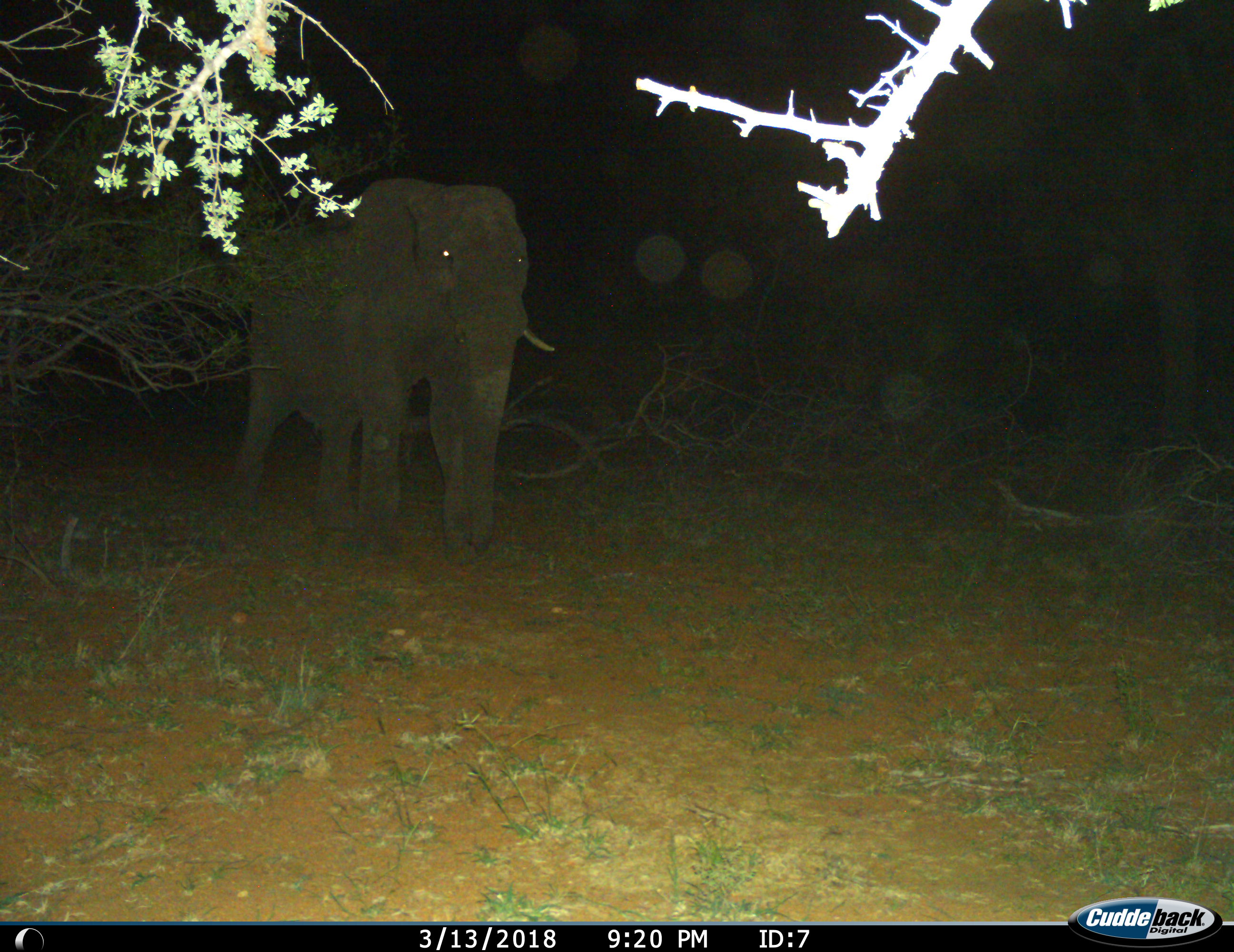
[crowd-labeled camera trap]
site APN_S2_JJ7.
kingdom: Animalia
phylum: Chordata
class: Mammalia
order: Proboscidea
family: Elephantidae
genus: Loxodonta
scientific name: Loxodonta africana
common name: african bush elephant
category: elephant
Elephant (african bush elephant) (Loxodonta africana), count 1. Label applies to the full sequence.